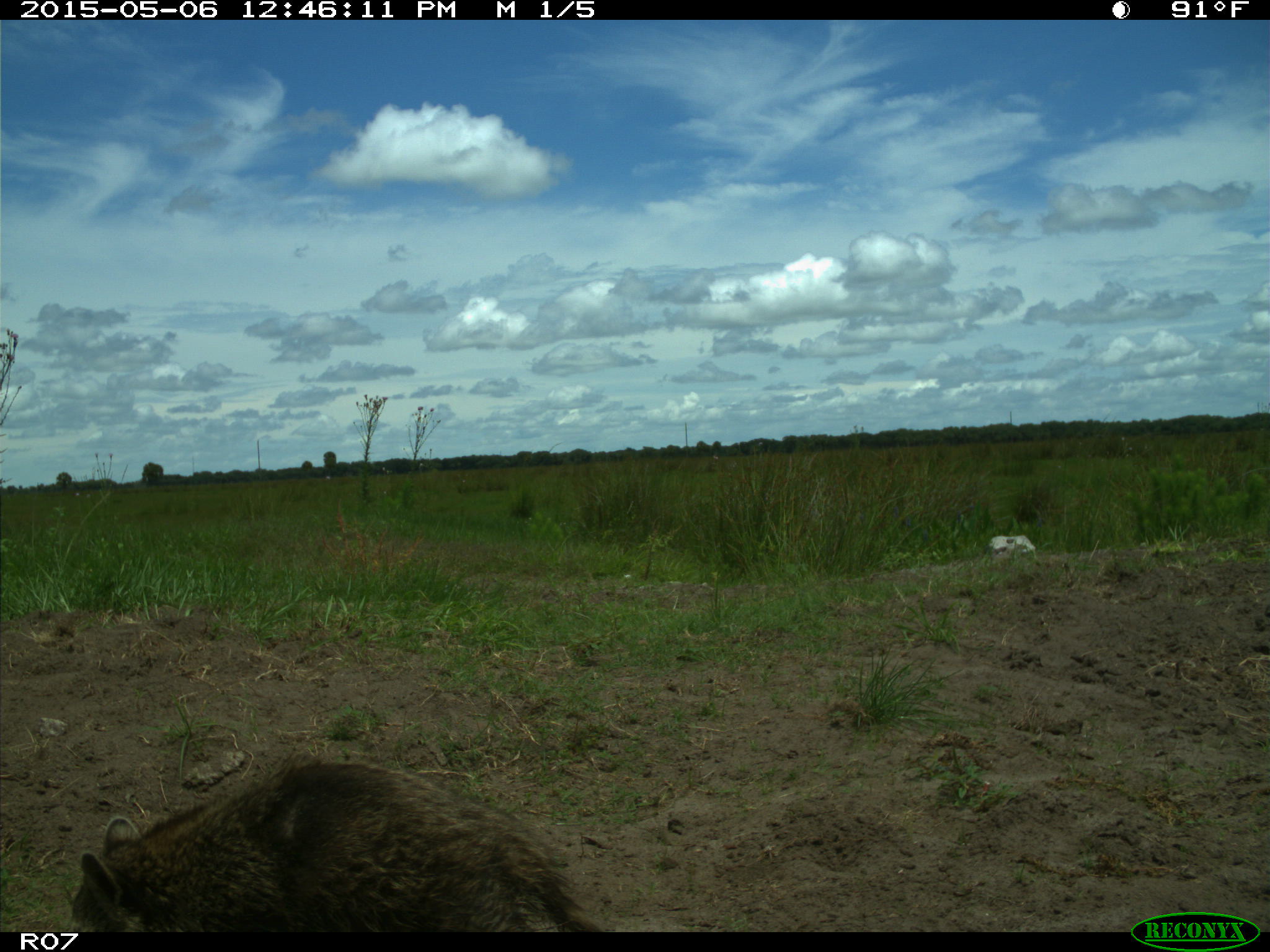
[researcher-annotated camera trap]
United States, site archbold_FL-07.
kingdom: Animalia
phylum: Chordata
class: Mammalia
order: Carnivora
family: Procyonidae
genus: Procyon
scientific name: Procyon lotor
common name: common raccoon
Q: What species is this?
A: Procyon lotor (common raccoon).